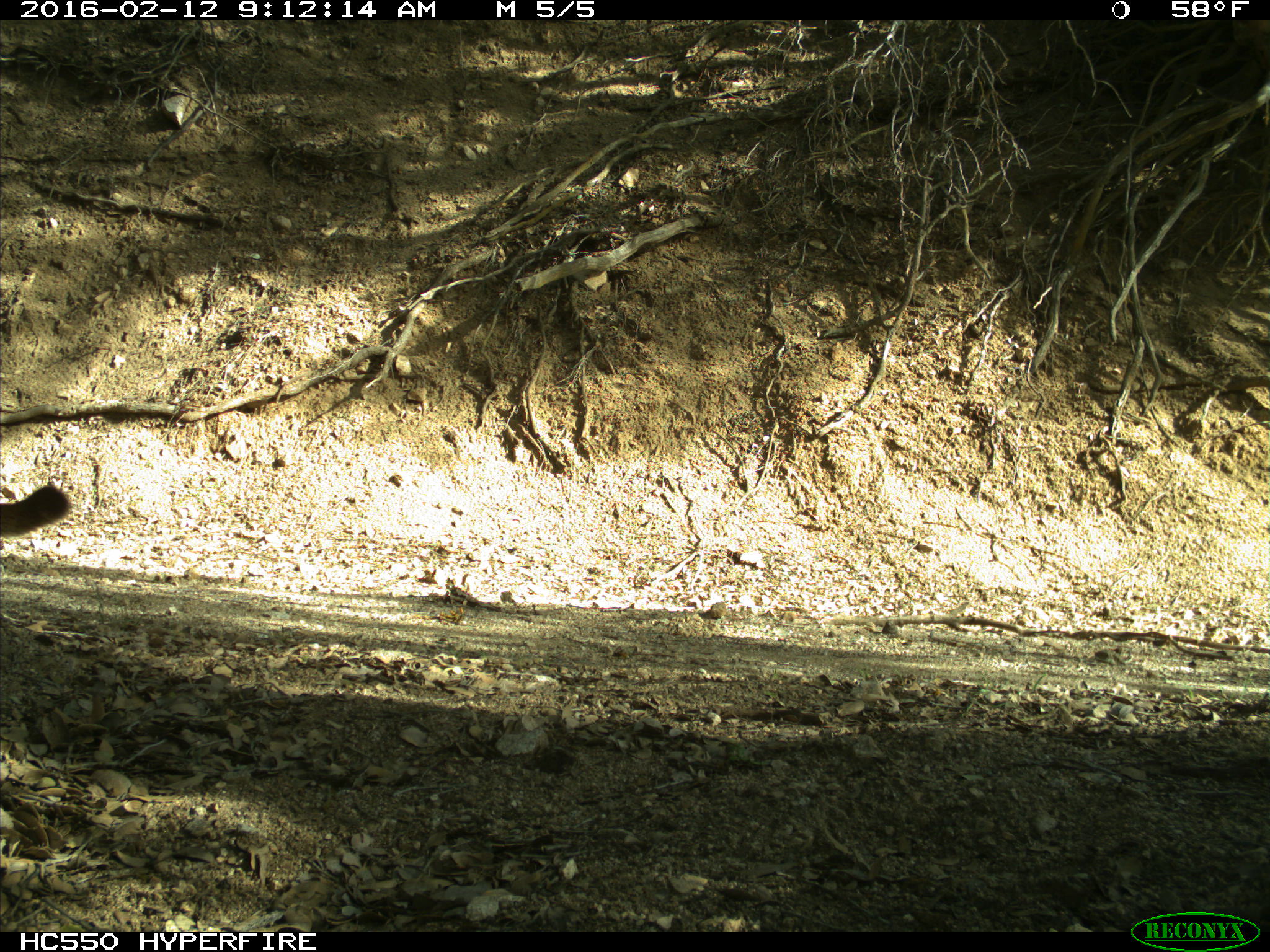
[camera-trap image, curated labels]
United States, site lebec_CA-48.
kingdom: Animalia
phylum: Chordata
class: Mammalia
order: Carnivora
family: Felidae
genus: Puma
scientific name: Puma concolor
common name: mountain lion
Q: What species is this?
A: Puma concolor (mountain lion).